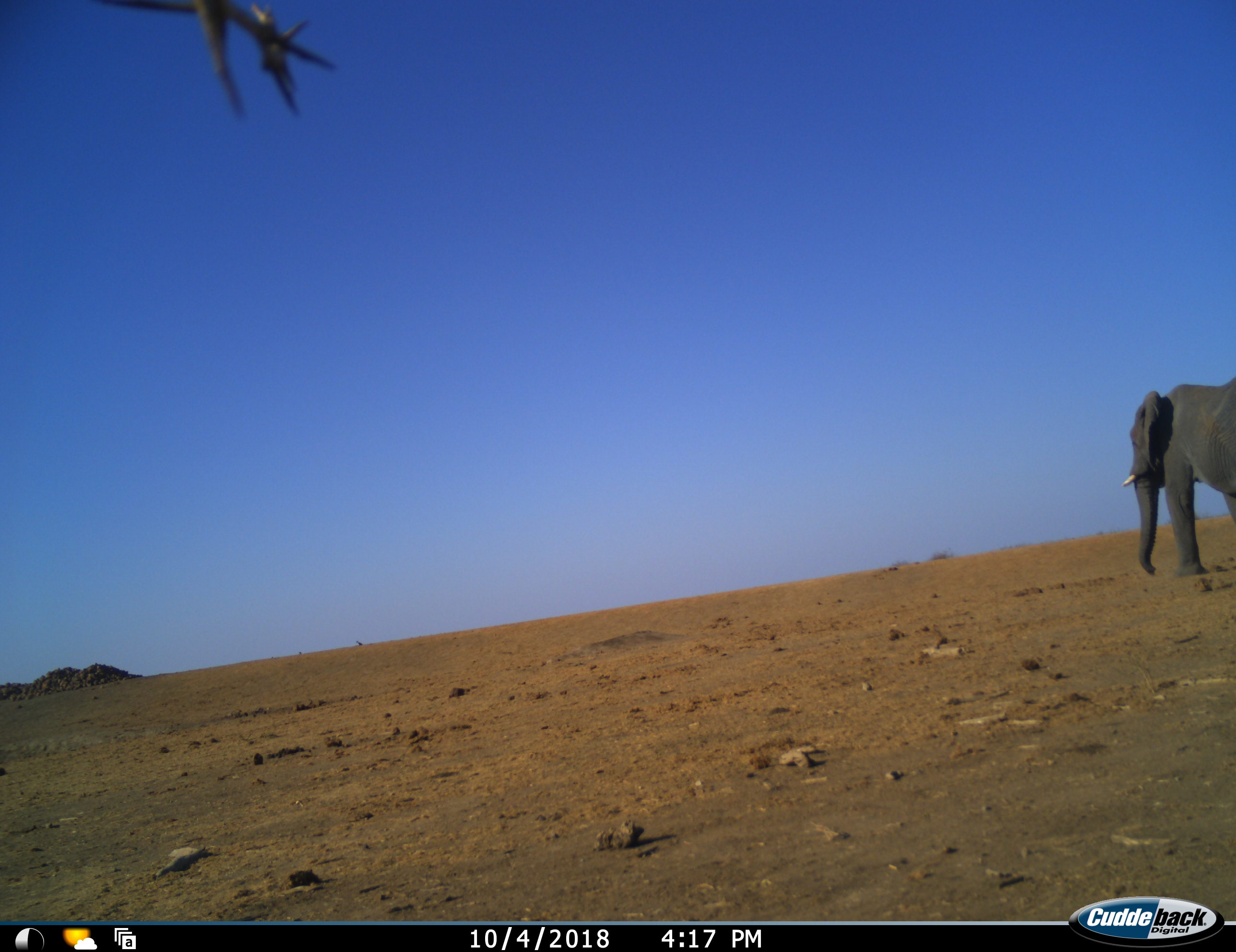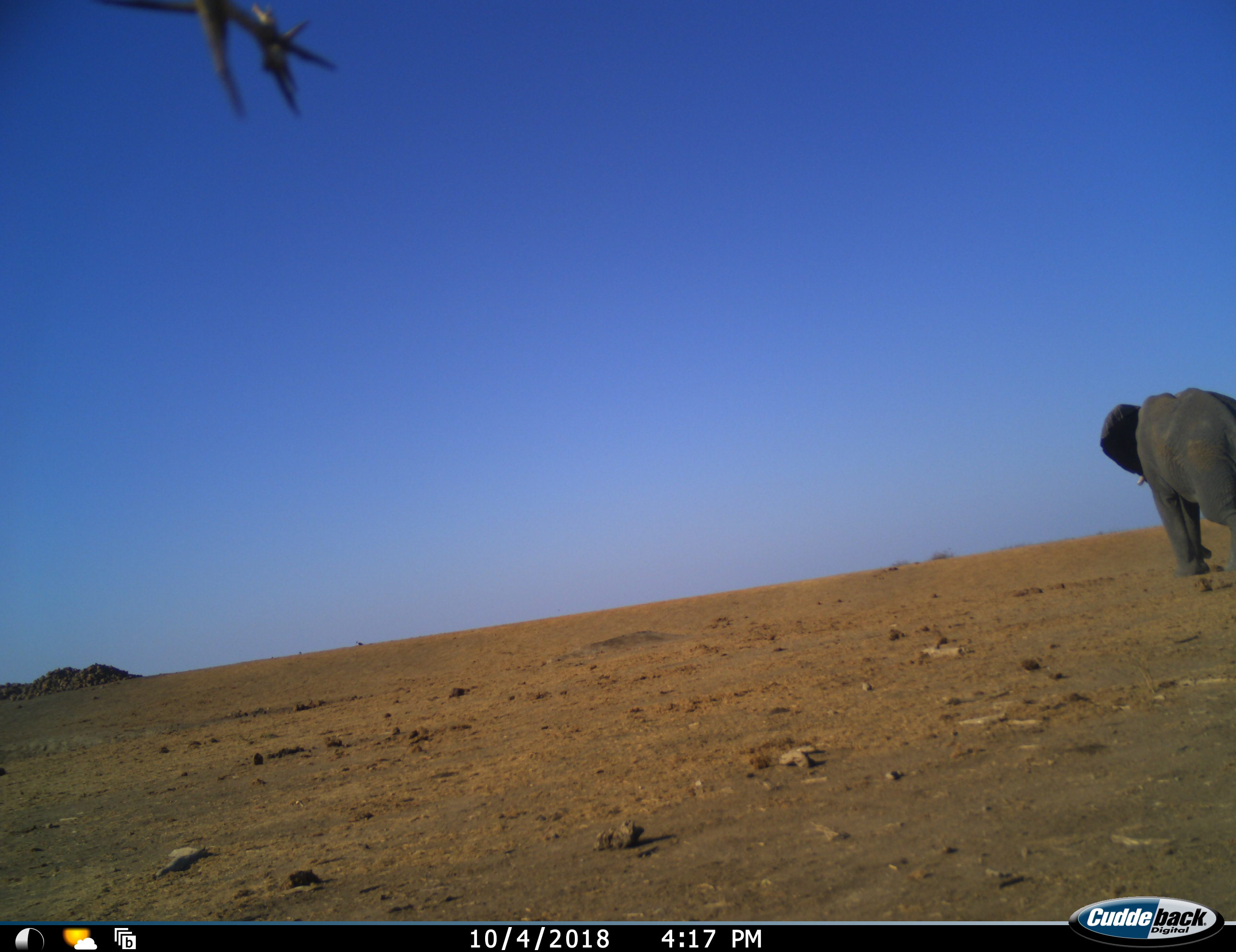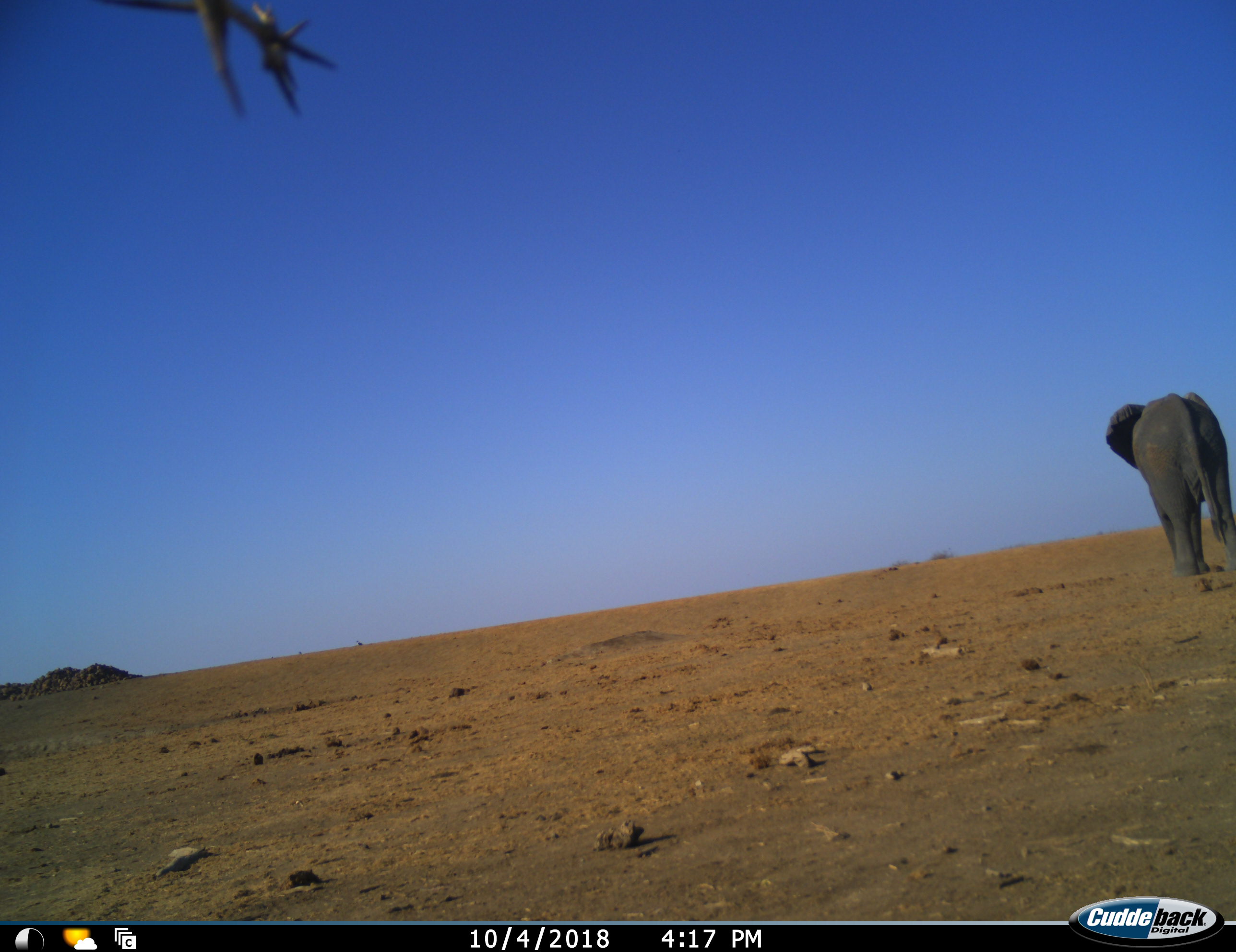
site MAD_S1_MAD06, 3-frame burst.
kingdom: Animalia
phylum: Chordata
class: Mammalia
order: Proboscidea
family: Elephantidae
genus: Loxodonta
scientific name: Loxodonta africana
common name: african bush elephant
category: elephant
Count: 1.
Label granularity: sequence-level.